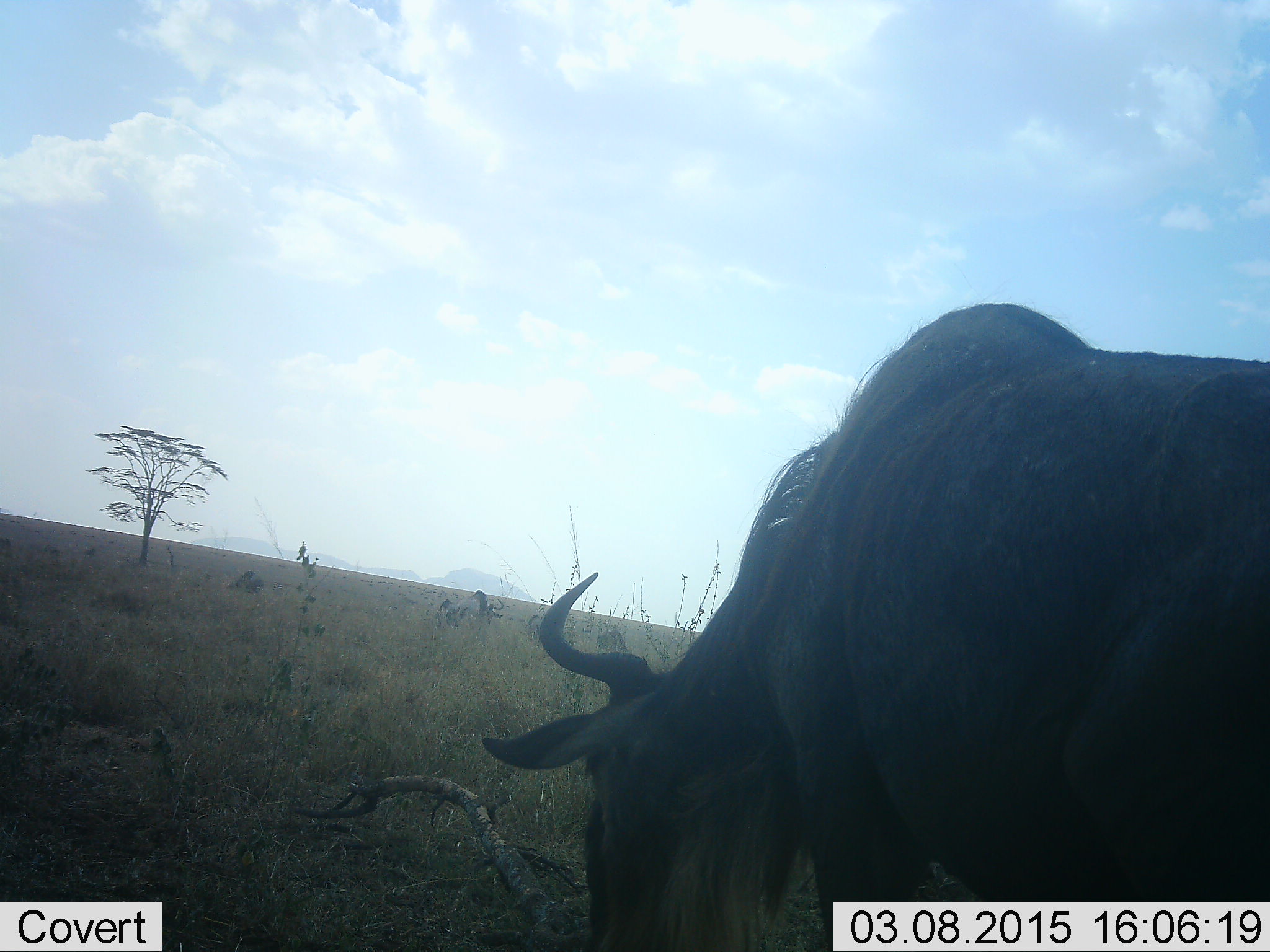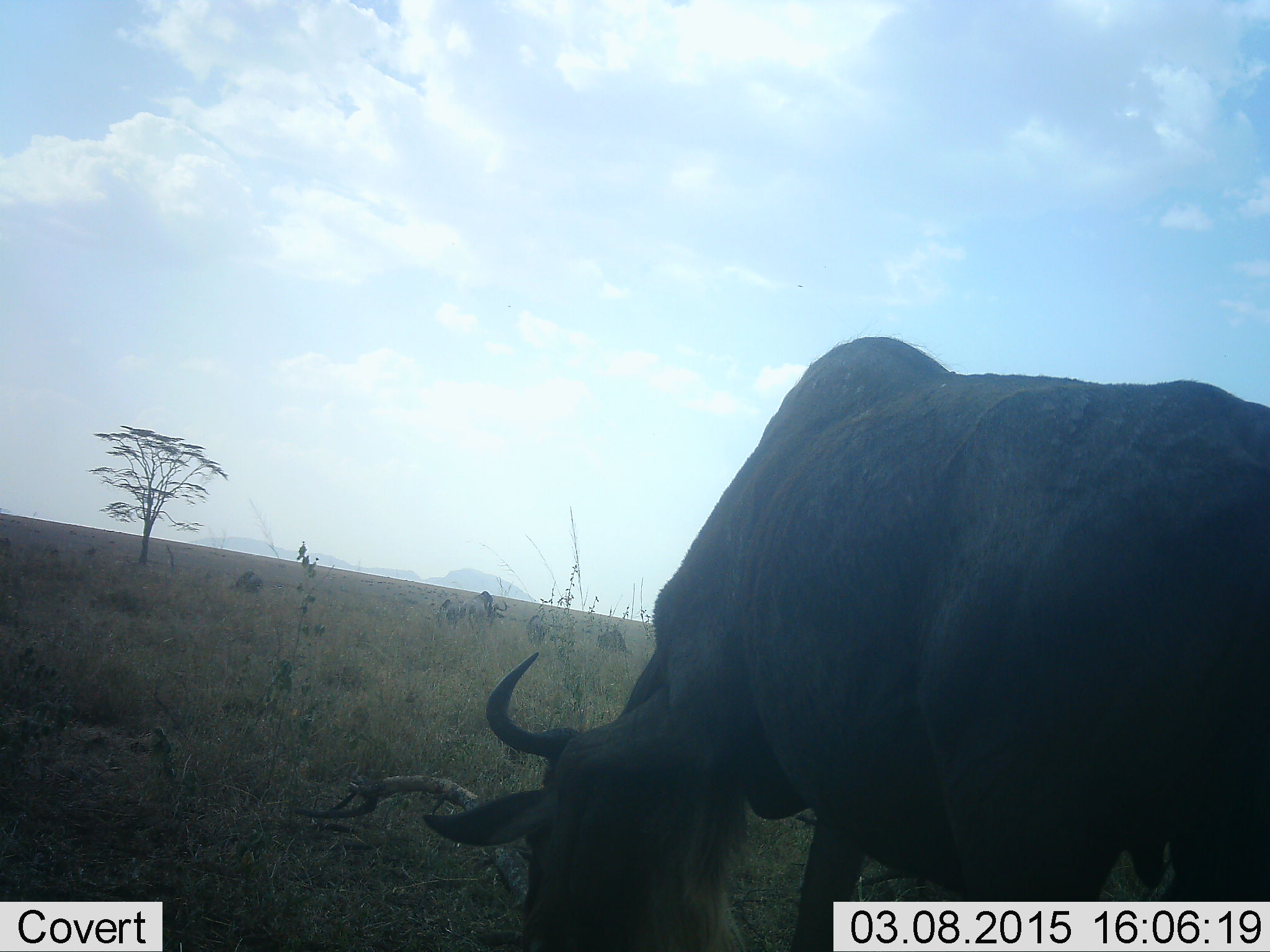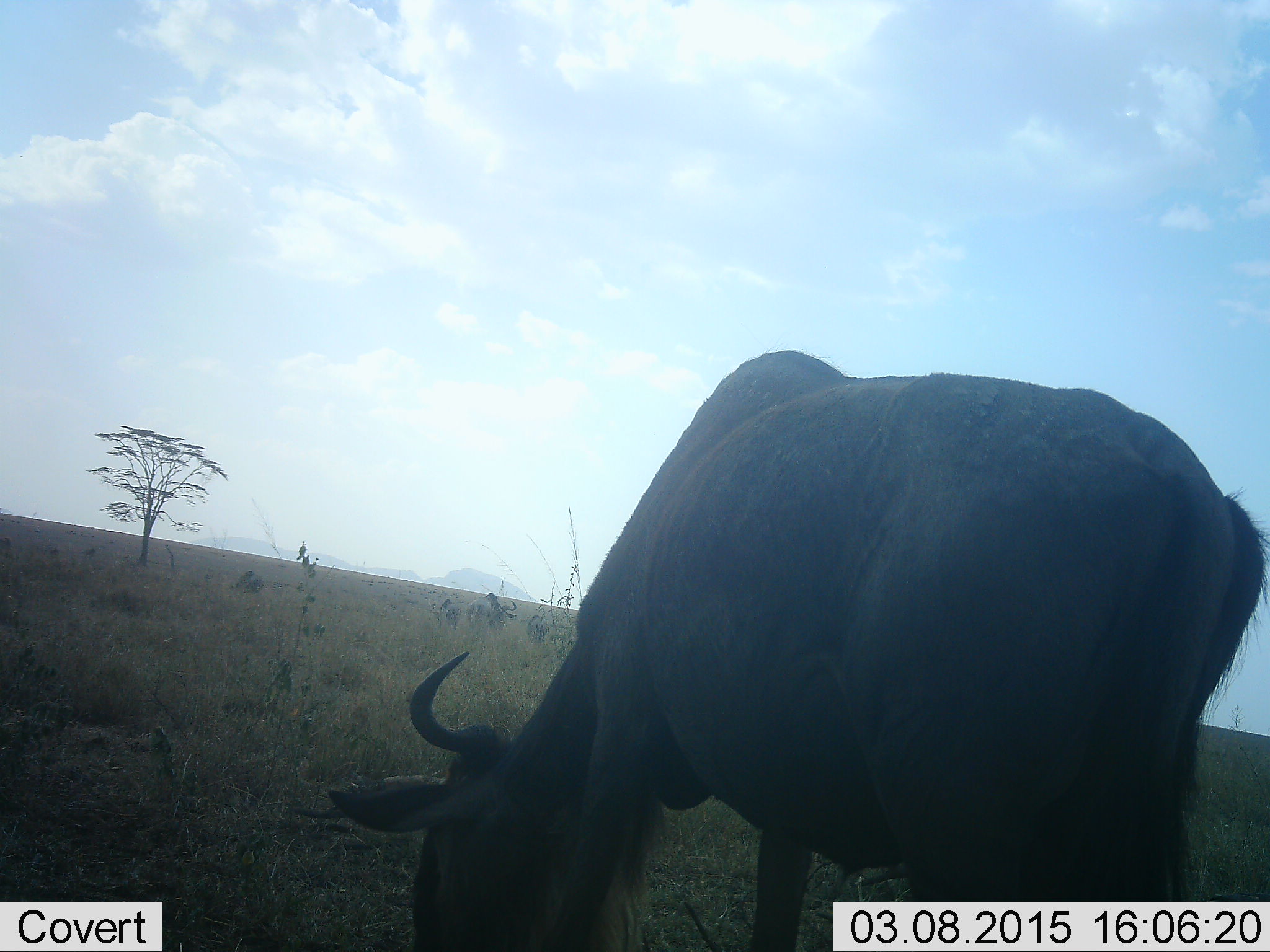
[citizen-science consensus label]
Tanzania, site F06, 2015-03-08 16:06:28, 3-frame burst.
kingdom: Animalia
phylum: Chordata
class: Mammalia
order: Artiodactyla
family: Bovidae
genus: Connochaetes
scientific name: Connochaetes taurinus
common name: blue wildebeest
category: wildebeest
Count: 2.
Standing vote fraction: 20%.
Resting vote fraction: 0%.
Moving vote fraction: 20%.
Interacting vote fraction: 0%.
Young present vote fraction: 0%.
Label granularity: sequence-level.